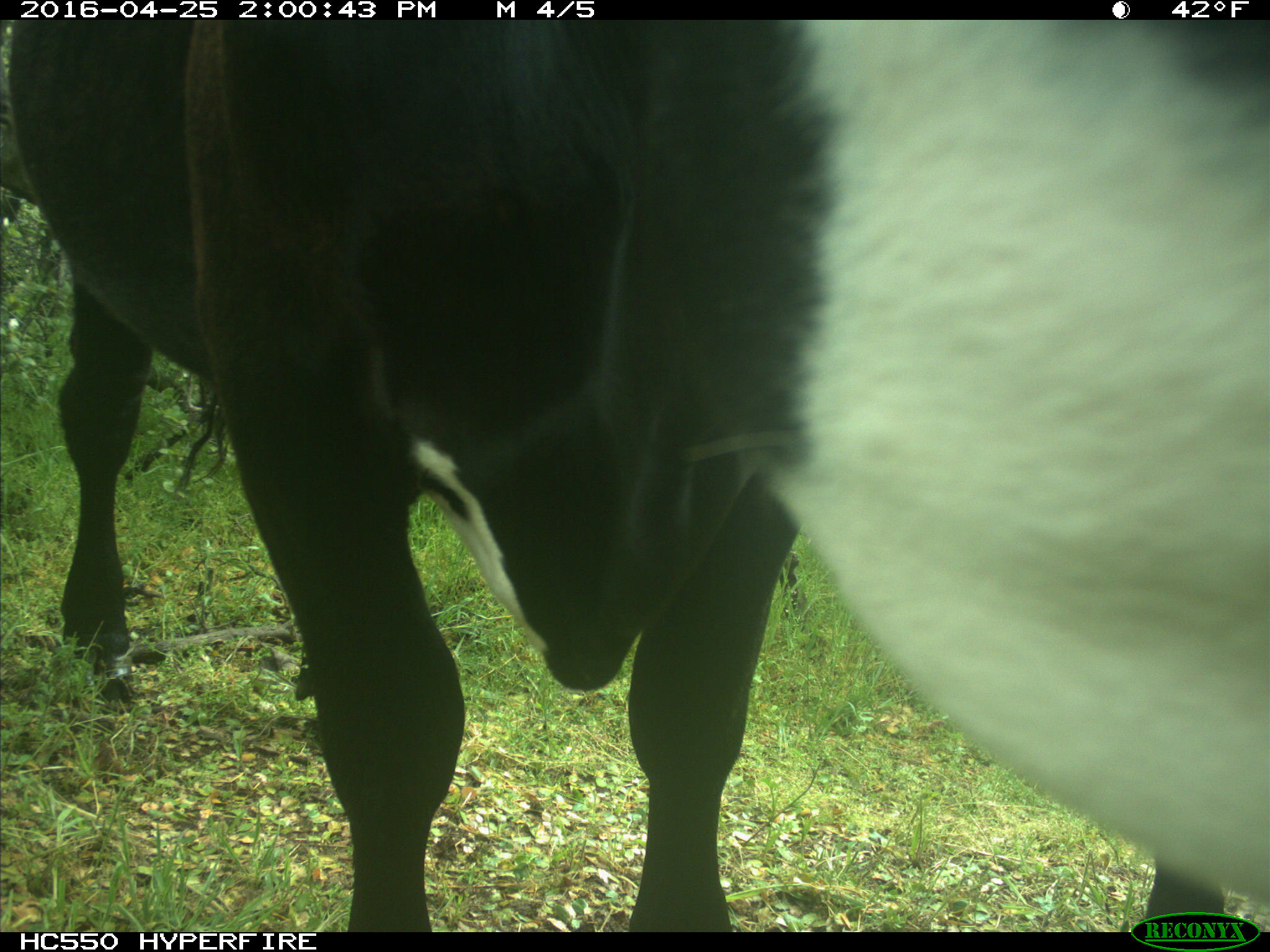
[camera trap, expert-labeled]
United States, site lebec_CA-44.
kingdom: Animalia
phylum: Chordata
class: Mammalia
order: Artiodactyla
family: Bovidae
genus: Bos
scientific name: Bos taurus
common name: domestic cow